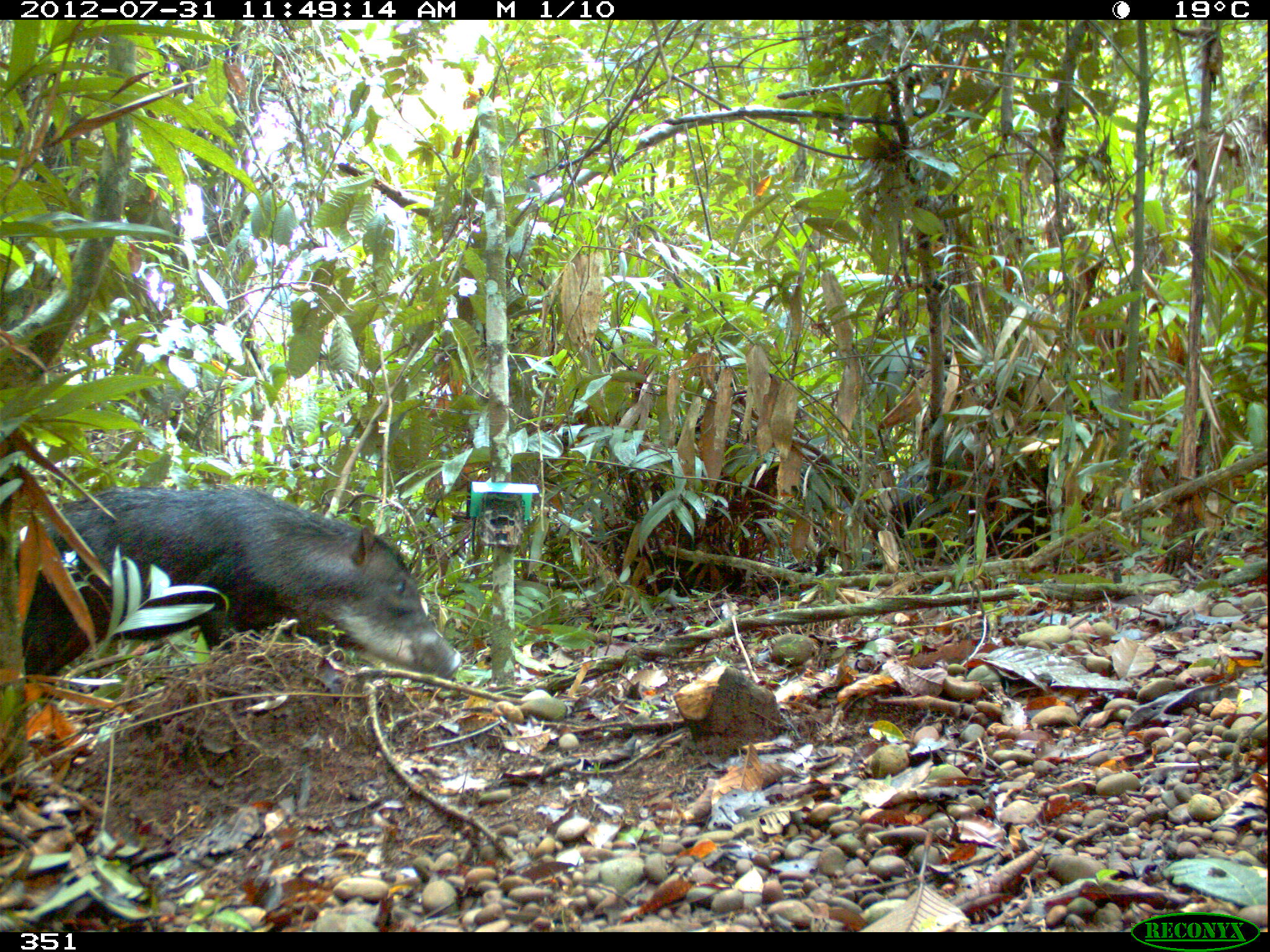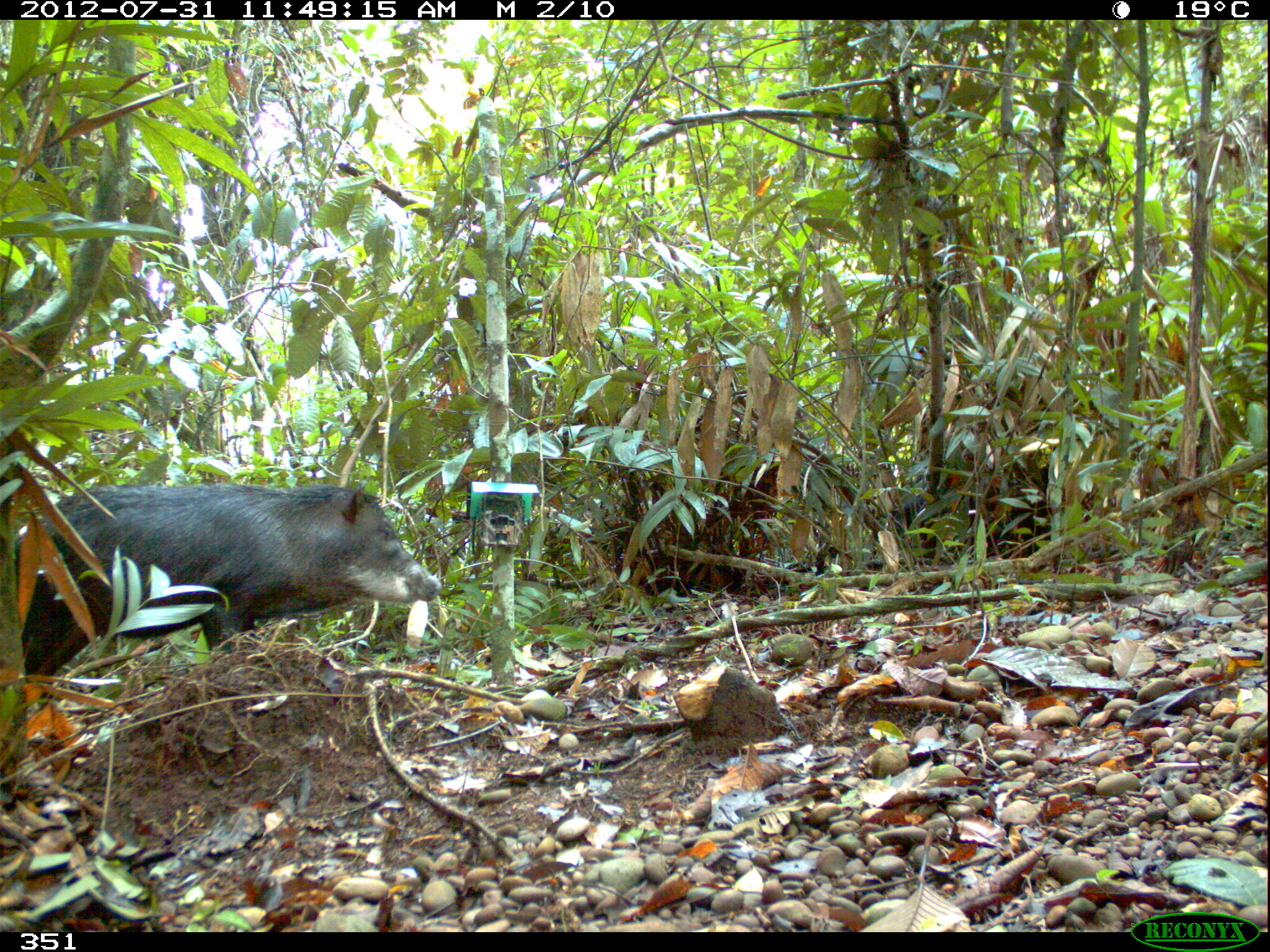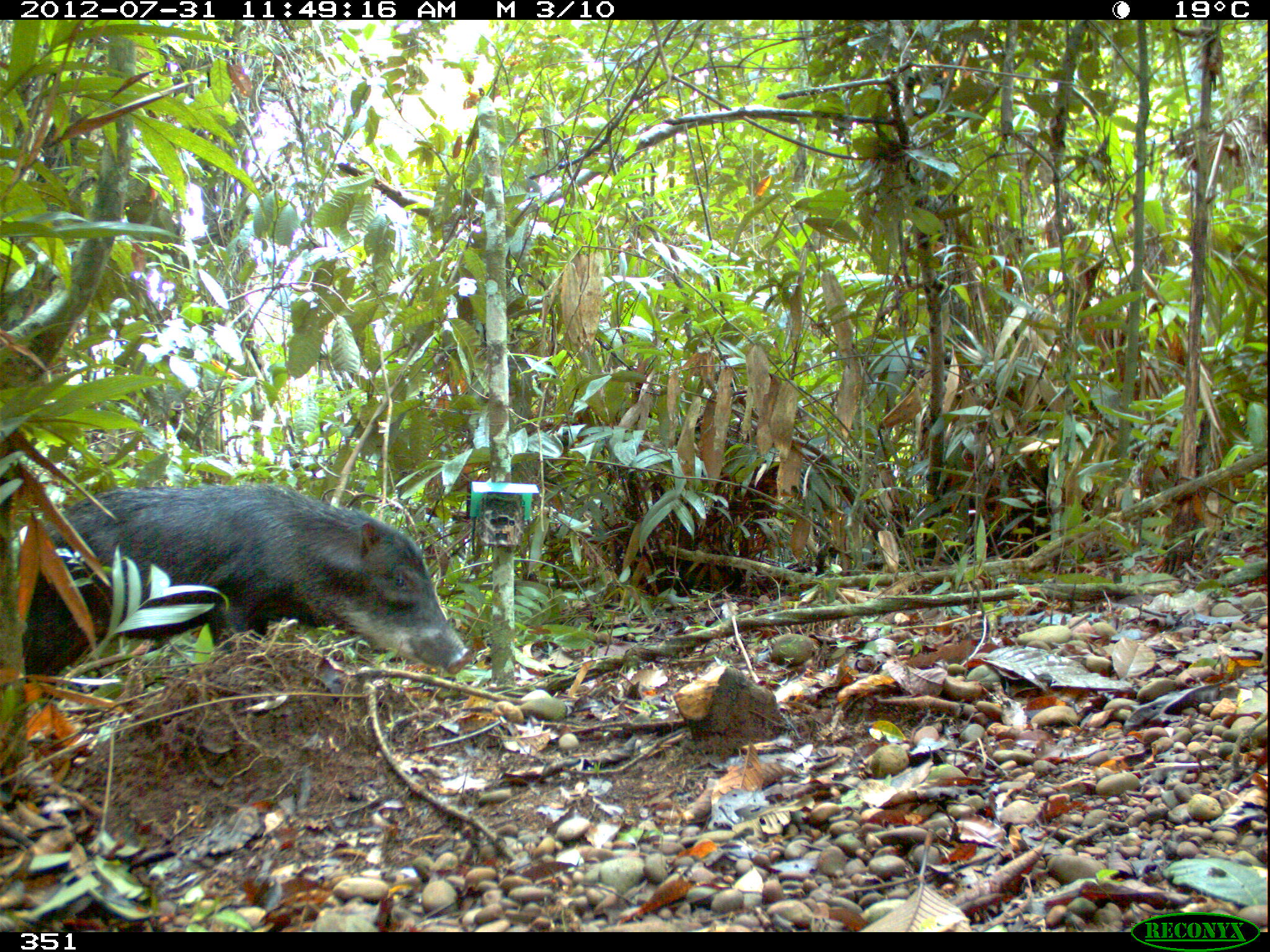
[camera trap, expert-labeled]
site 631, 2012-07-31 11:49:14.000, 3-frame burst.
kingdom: Animalia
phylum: Chordata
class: Mammalia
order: Artiodactyla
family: Tayassuidae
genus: Tayassu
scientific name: Tayassu pecari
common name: white-lipped peccary